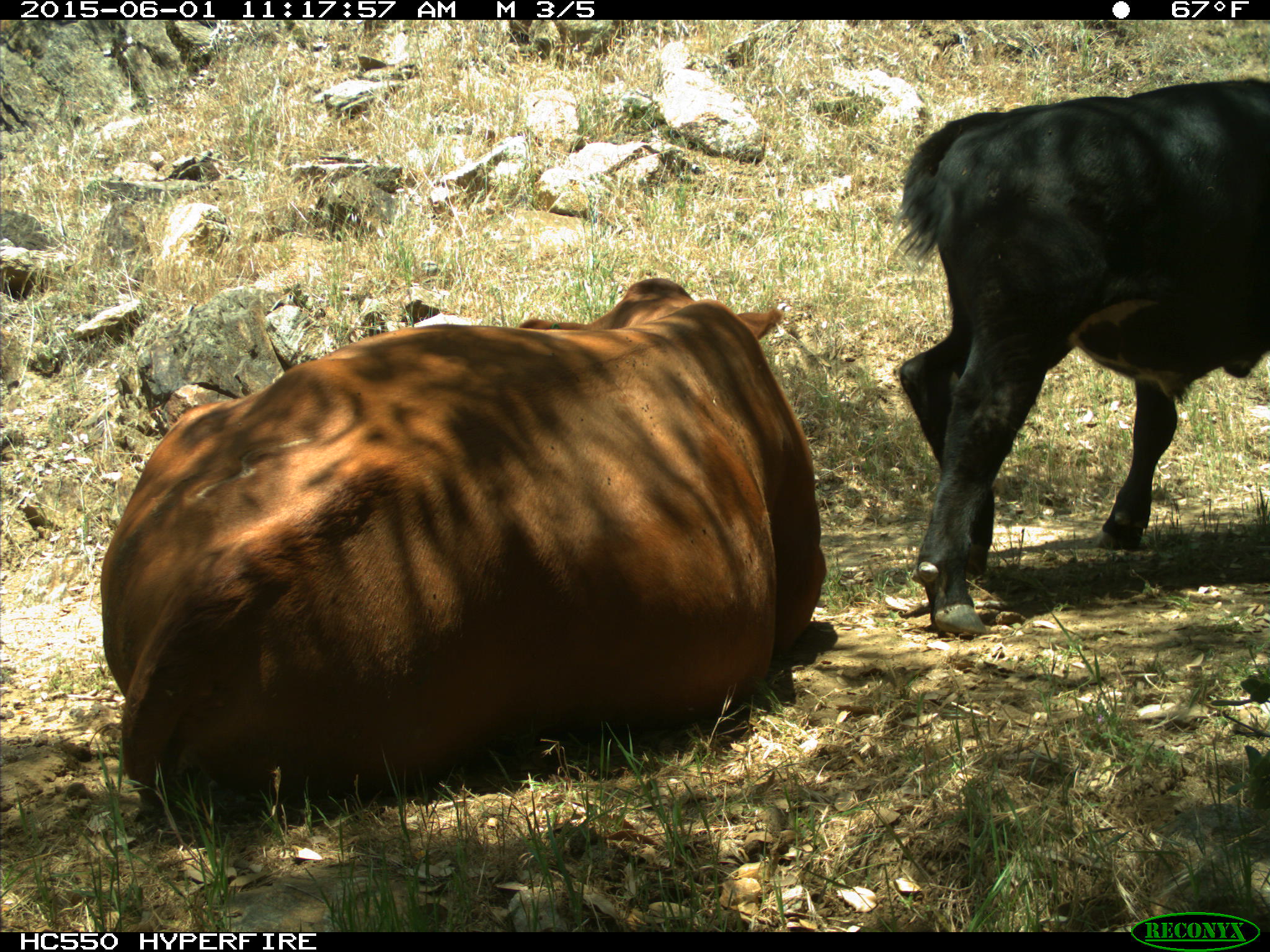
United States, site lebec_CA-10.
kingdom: Animalia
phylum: Chordata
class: Mammalia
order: Artiodactyla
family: Bovidae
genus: Bos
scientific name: Bos taurus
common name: domestic cow